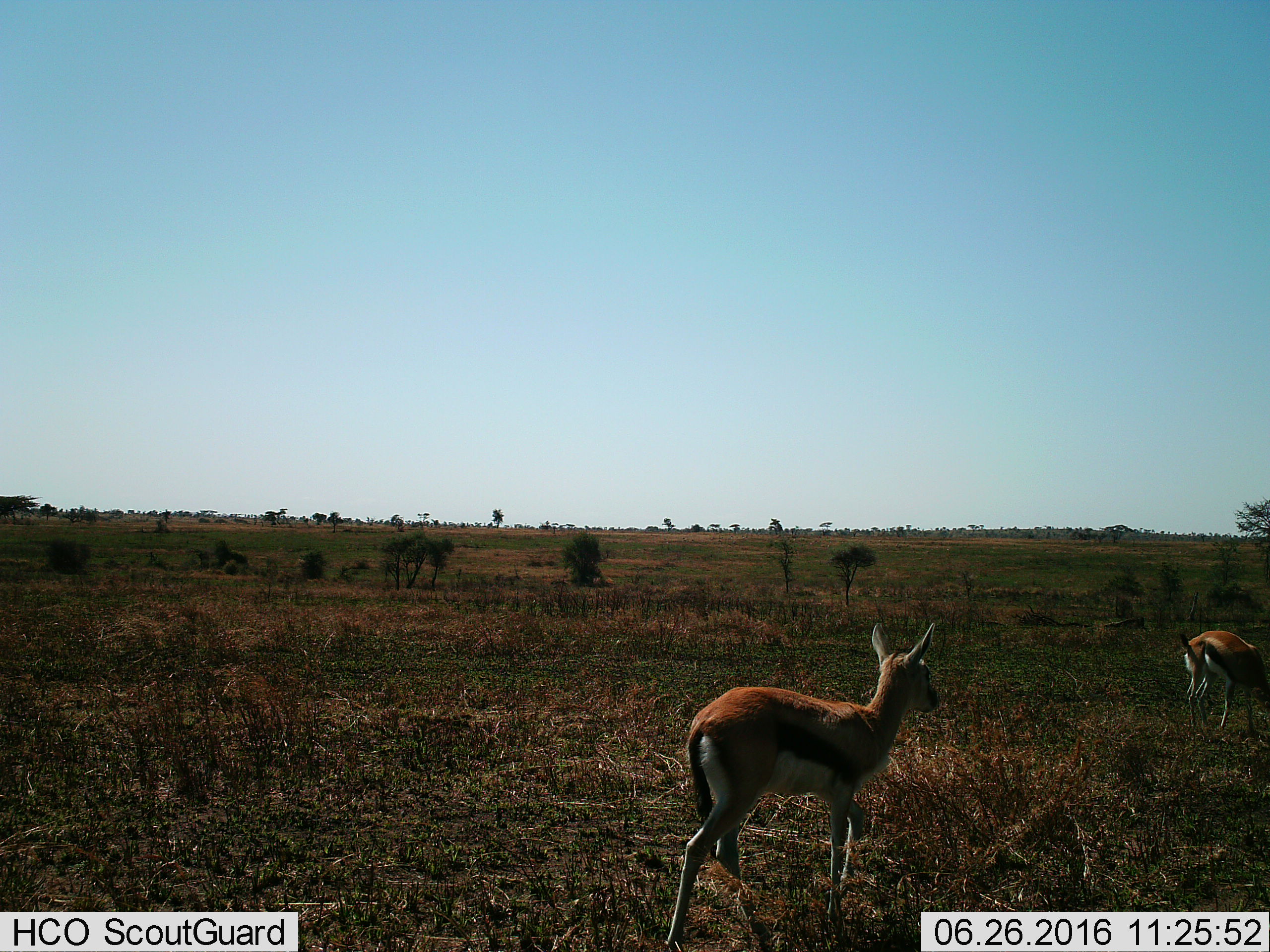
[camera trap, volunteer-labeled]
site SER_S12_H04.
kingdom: Animalia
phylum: Chordata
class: Mammalia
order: Artiodactyla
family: Bovidae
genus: Eudorcas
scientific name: Eudorcas thomsonii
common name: thomson's gazelle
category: gazellethomsons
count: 2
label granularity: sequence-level